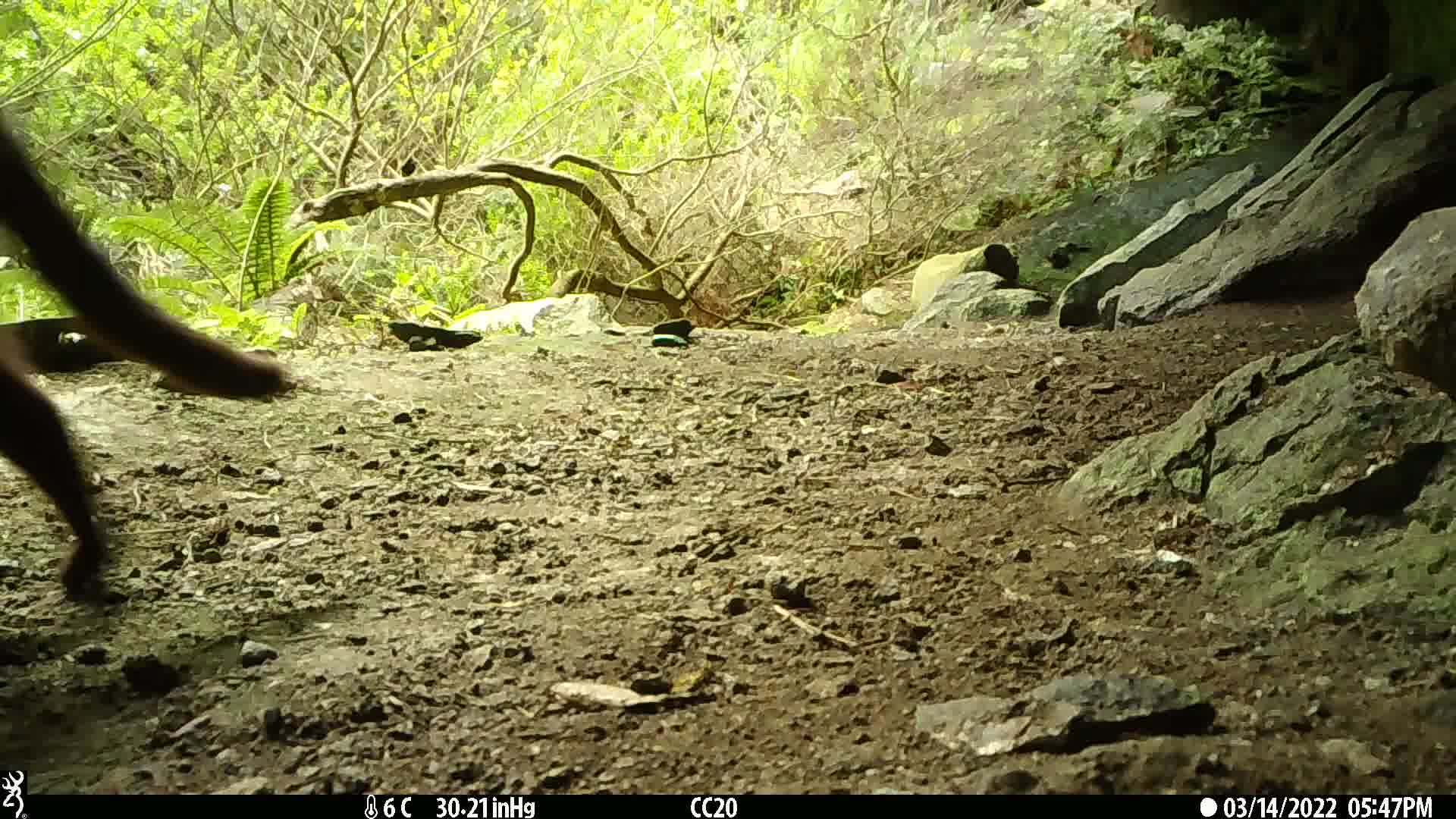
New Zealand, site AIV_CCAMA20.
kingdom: Animalia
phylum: Chordata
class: Mammalia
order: Carnivora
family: Felidae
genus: Felis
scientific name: Felis catus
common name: domestic cat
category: cat